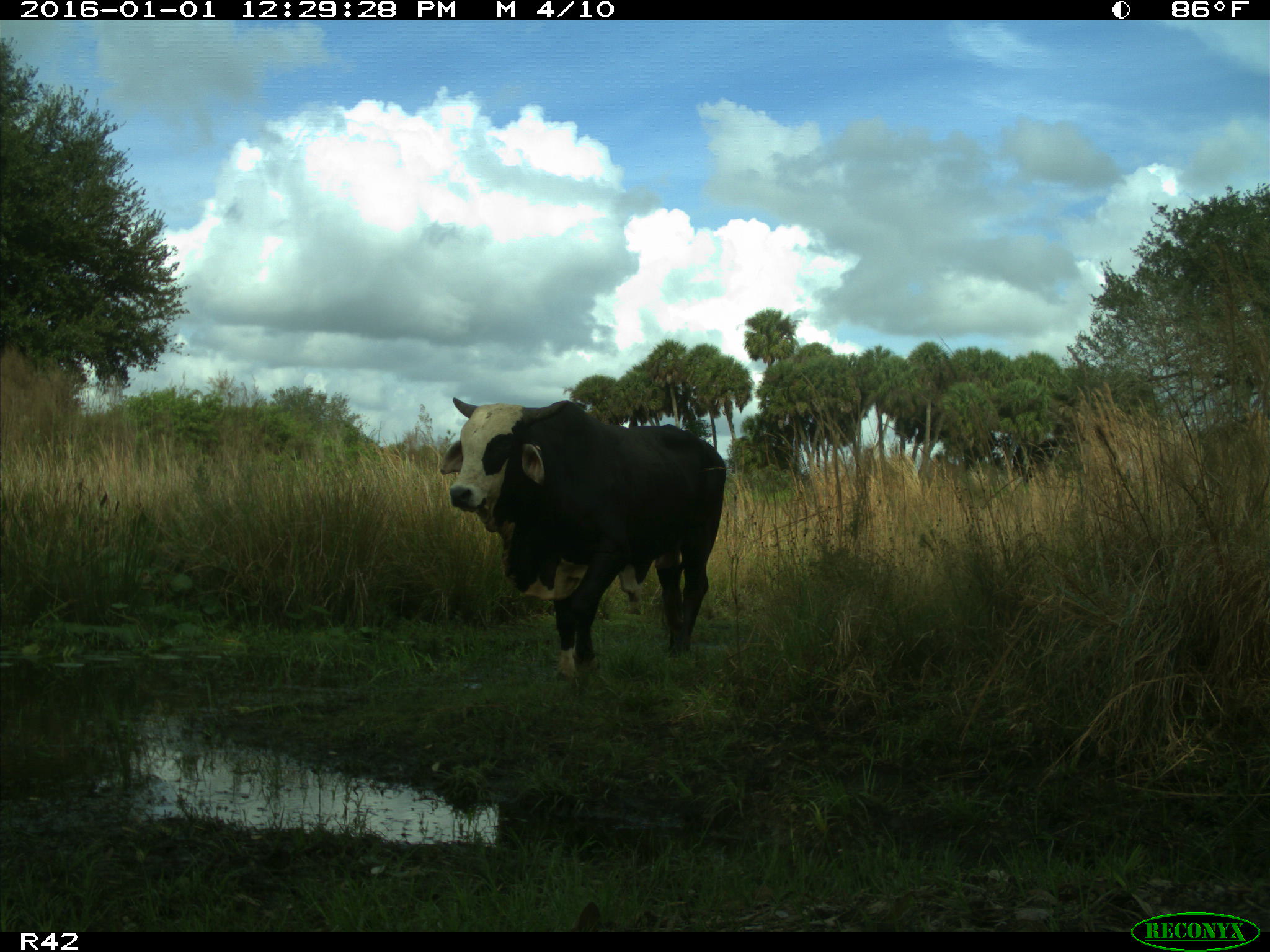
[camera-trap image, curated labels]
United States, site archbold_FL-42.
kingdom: Animalia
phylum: Chordata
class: Mammalia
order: Artiodactyla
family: Bovidae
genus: Bos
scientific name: Bos taurus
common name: domestic cow